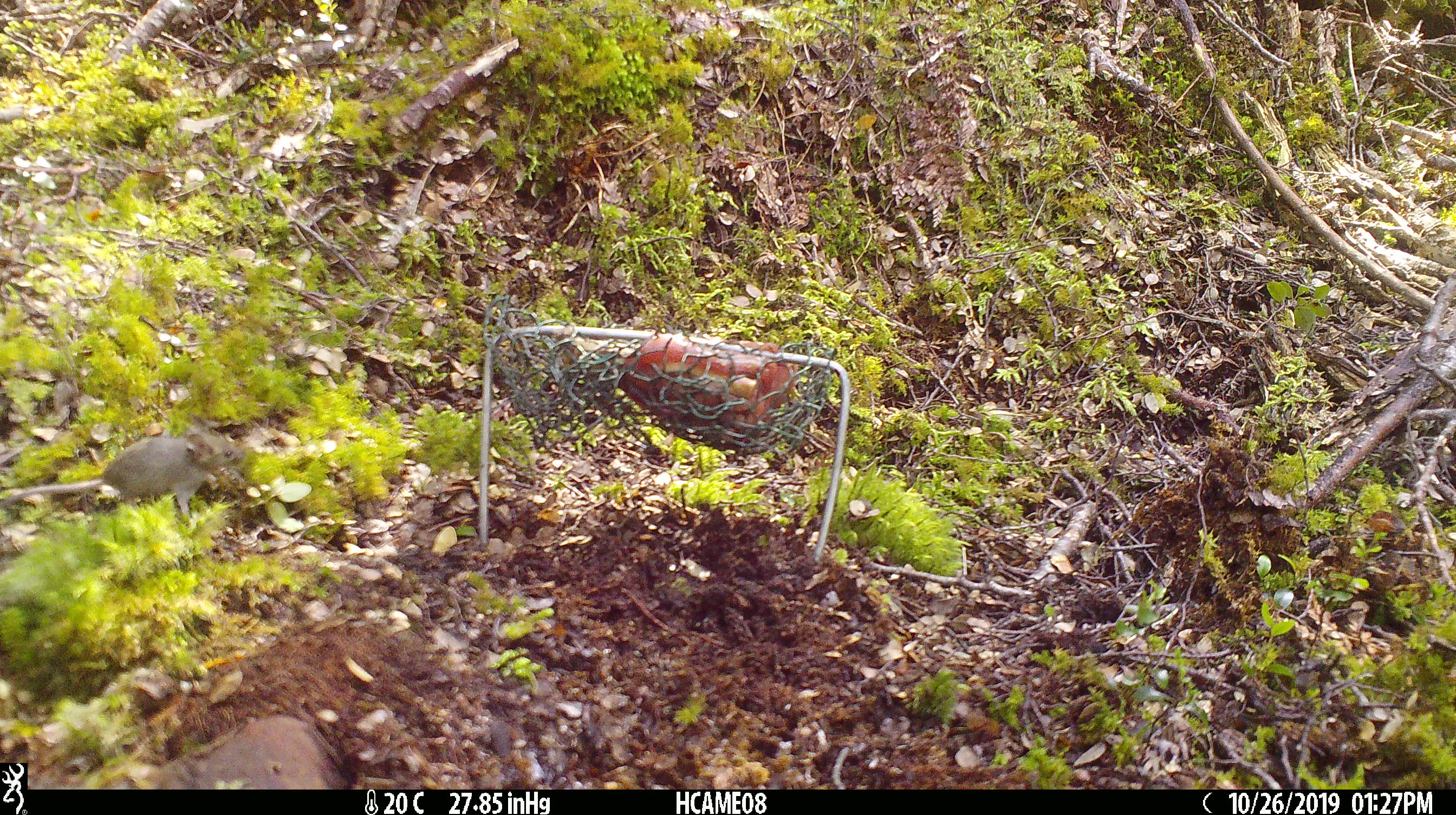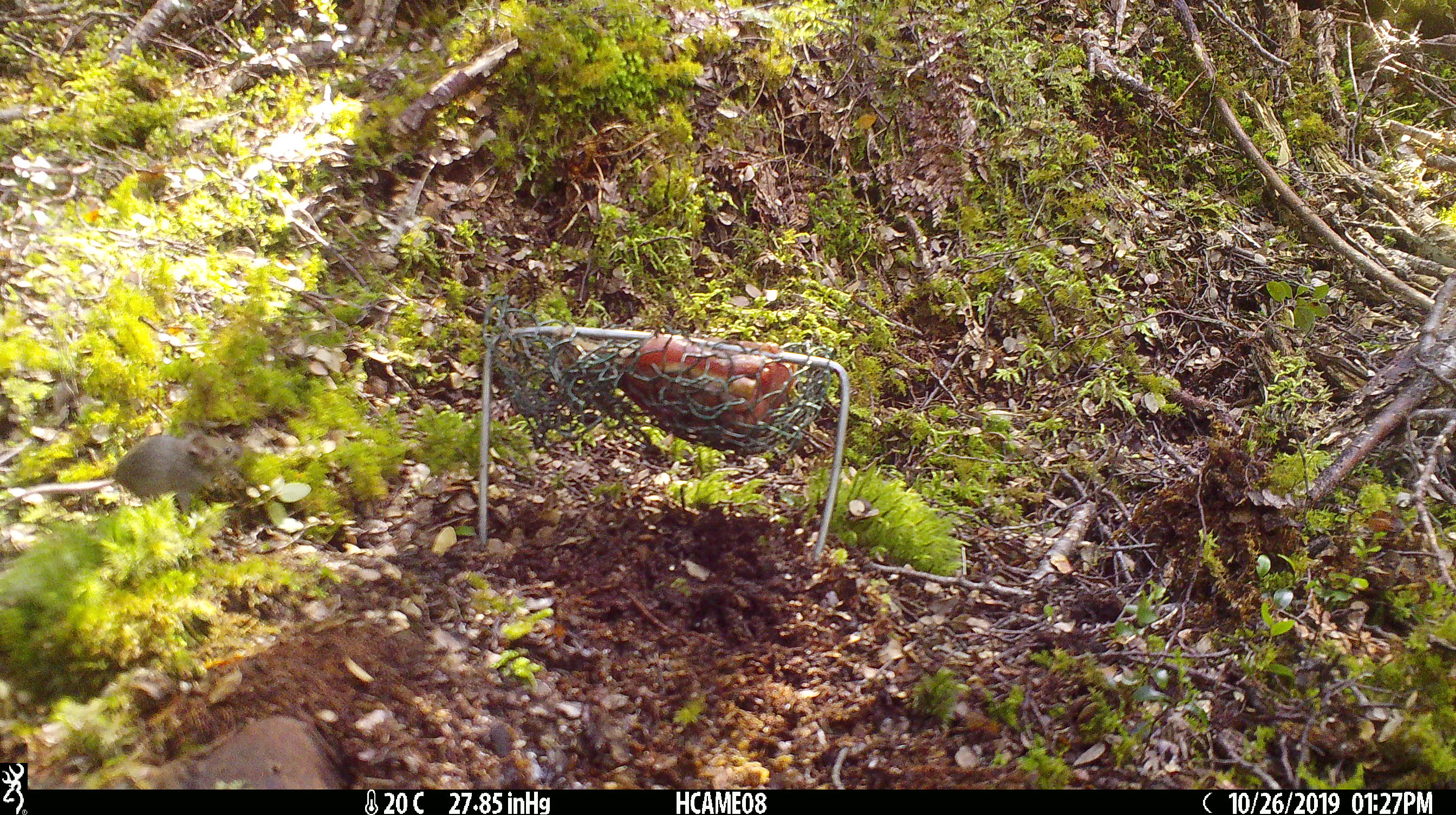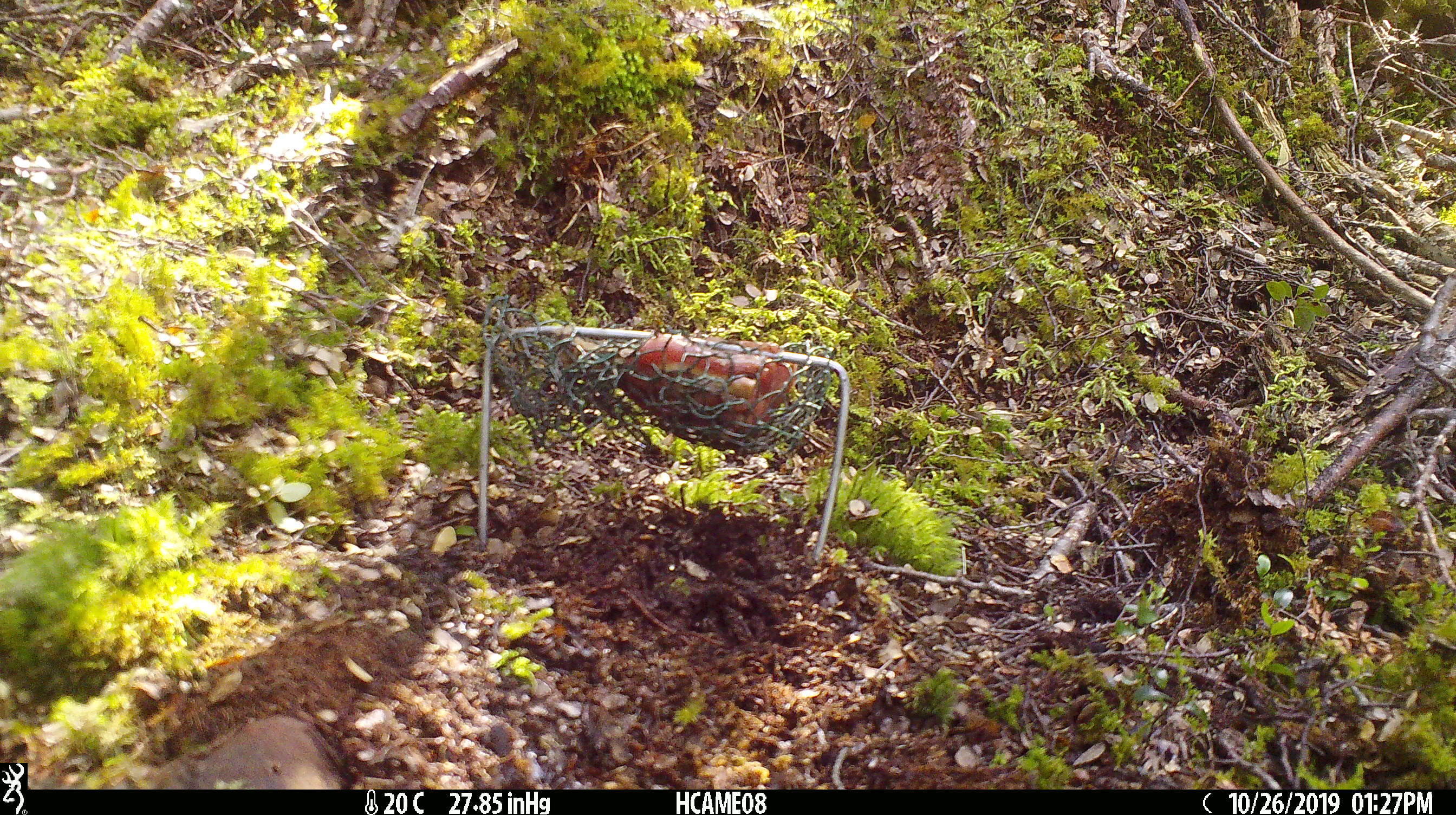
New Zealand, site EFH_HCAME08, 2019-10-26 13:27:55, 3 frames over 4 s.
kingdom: Animalia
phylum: Chordata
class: Mammalia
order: Rodentia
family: Muridae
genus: Mus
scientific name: Mus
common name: mouse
Mouse (Mus).